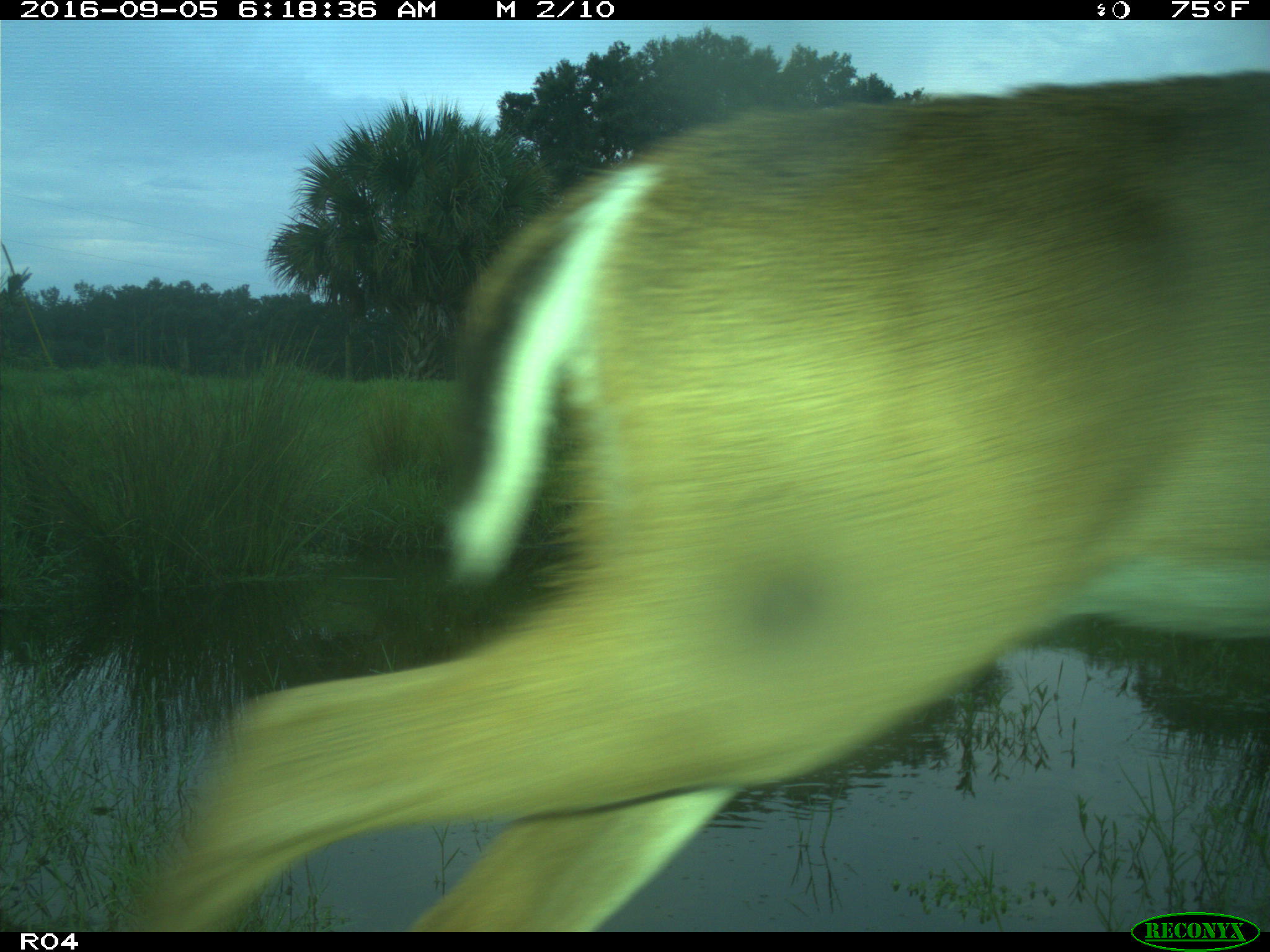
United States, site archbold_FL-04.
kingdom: Animalia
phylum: Chordata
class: Mammalia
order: Artiodactyla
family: Cervidae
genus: Odocoileus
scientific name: Odocoileus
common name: deer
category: unidentified deer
Unidentified deer (deer) (Odocoileus).